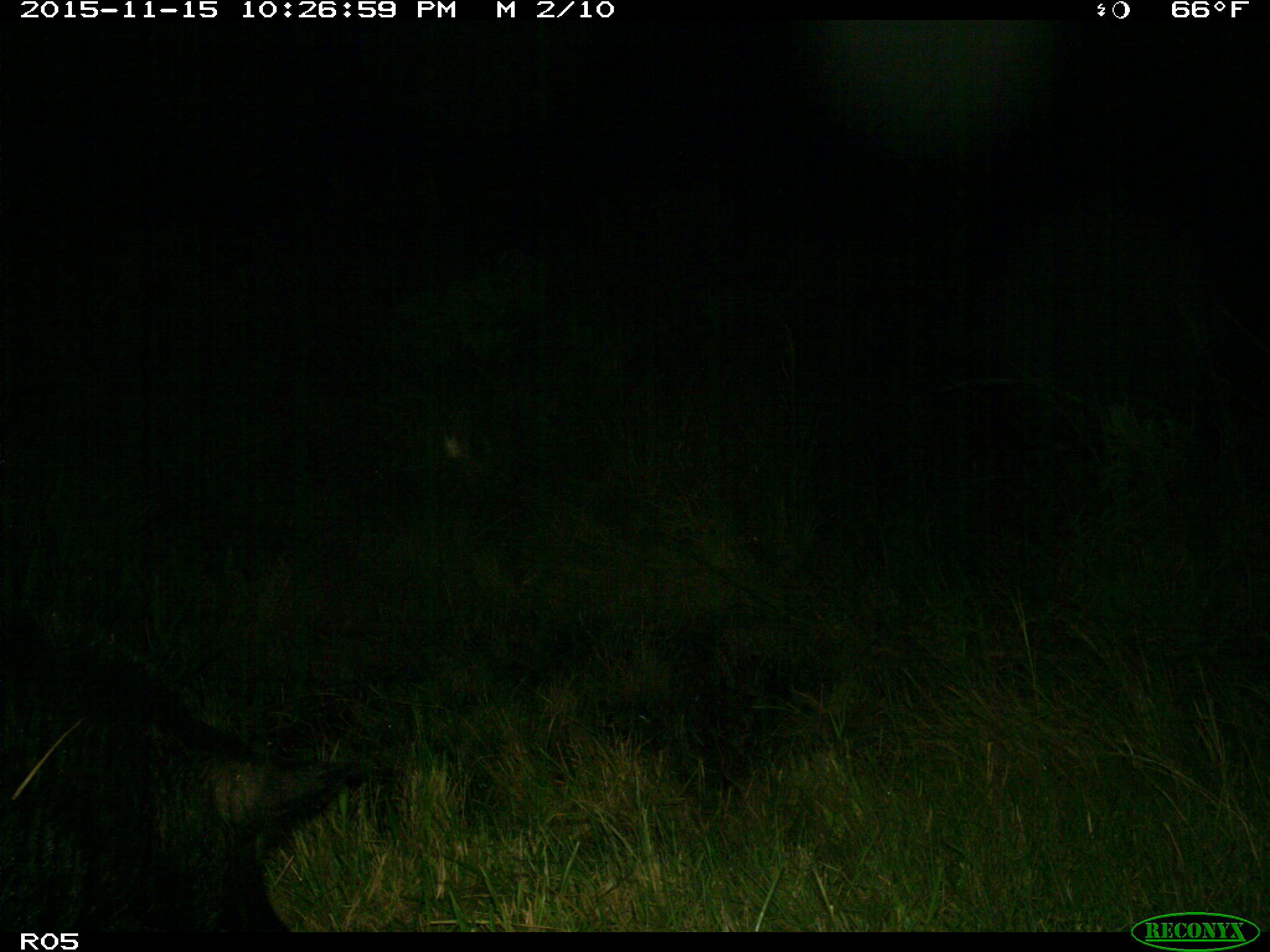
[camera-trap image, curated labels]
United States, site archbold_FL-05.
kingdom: Animalia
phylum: Chordata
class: Mammalia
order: Artiodactyla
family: Suidae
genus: Sus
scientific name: Sus scrofa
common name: wild boar